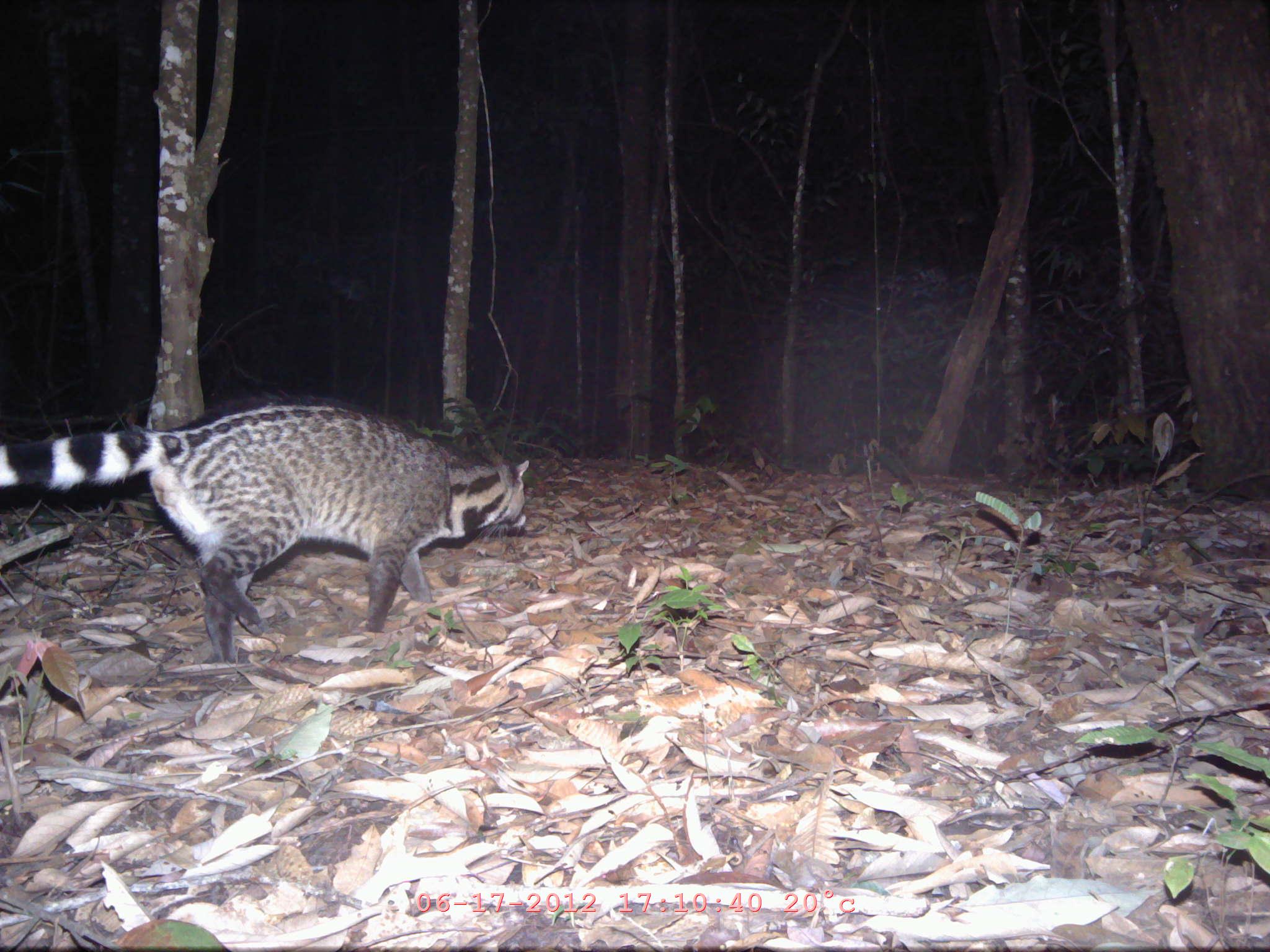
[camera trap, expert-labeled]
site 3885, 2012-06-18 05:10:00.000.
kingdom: Animalia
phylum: Chordata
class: Mammalia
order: Carnivora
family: Viverridae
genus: Viverra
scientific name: Viverra zibetha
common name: large indian civet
Viverra zibetha (large indian civet), count 1.